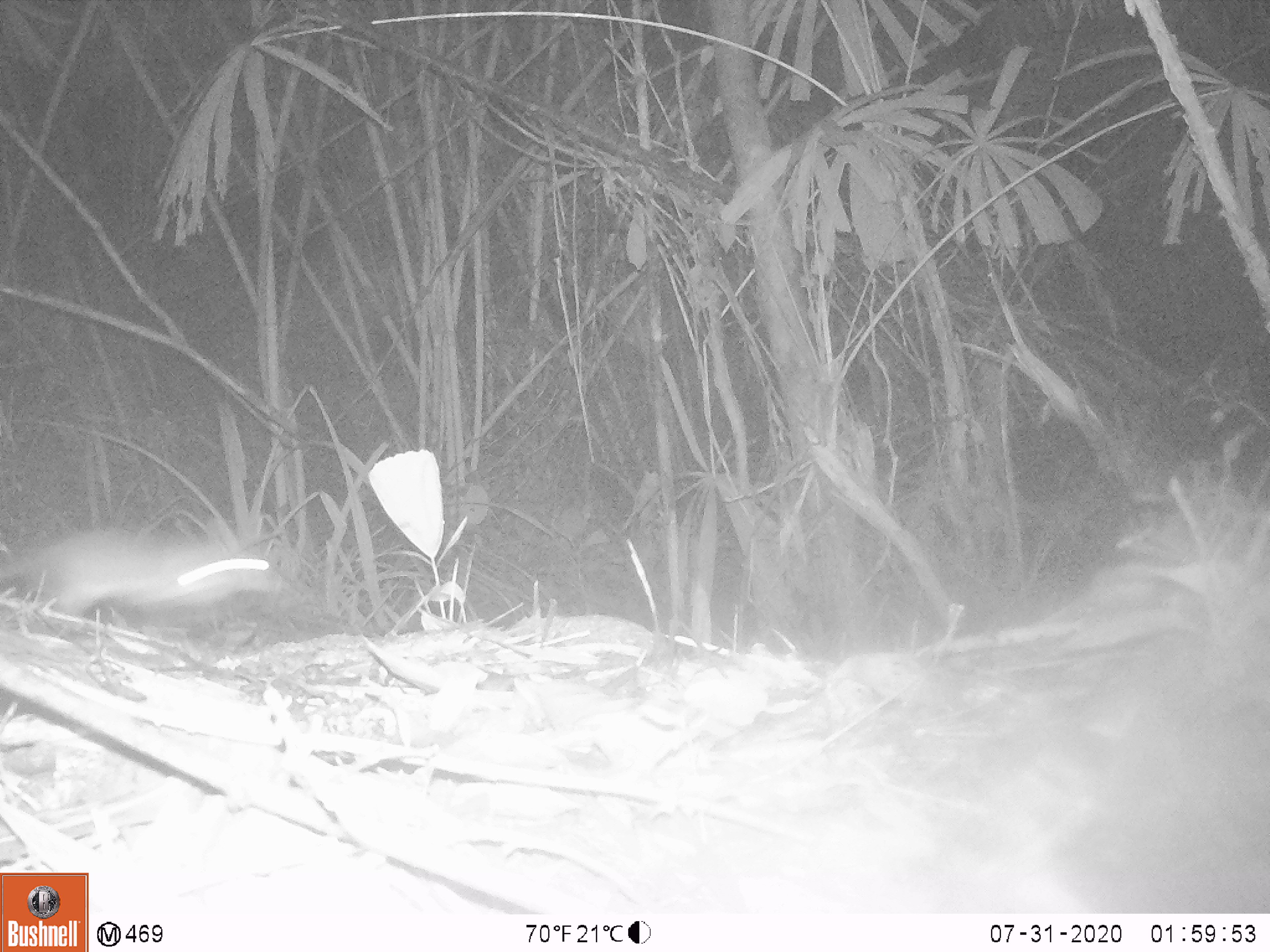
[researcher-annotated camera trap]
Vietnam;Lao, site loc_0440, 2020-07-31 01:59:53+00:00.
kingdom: Animalia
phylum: Chordata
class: Mammalia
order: Rodentia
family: Muridae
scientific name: Muridae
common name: old-world mice and rats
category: unidentified murid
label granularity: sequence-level